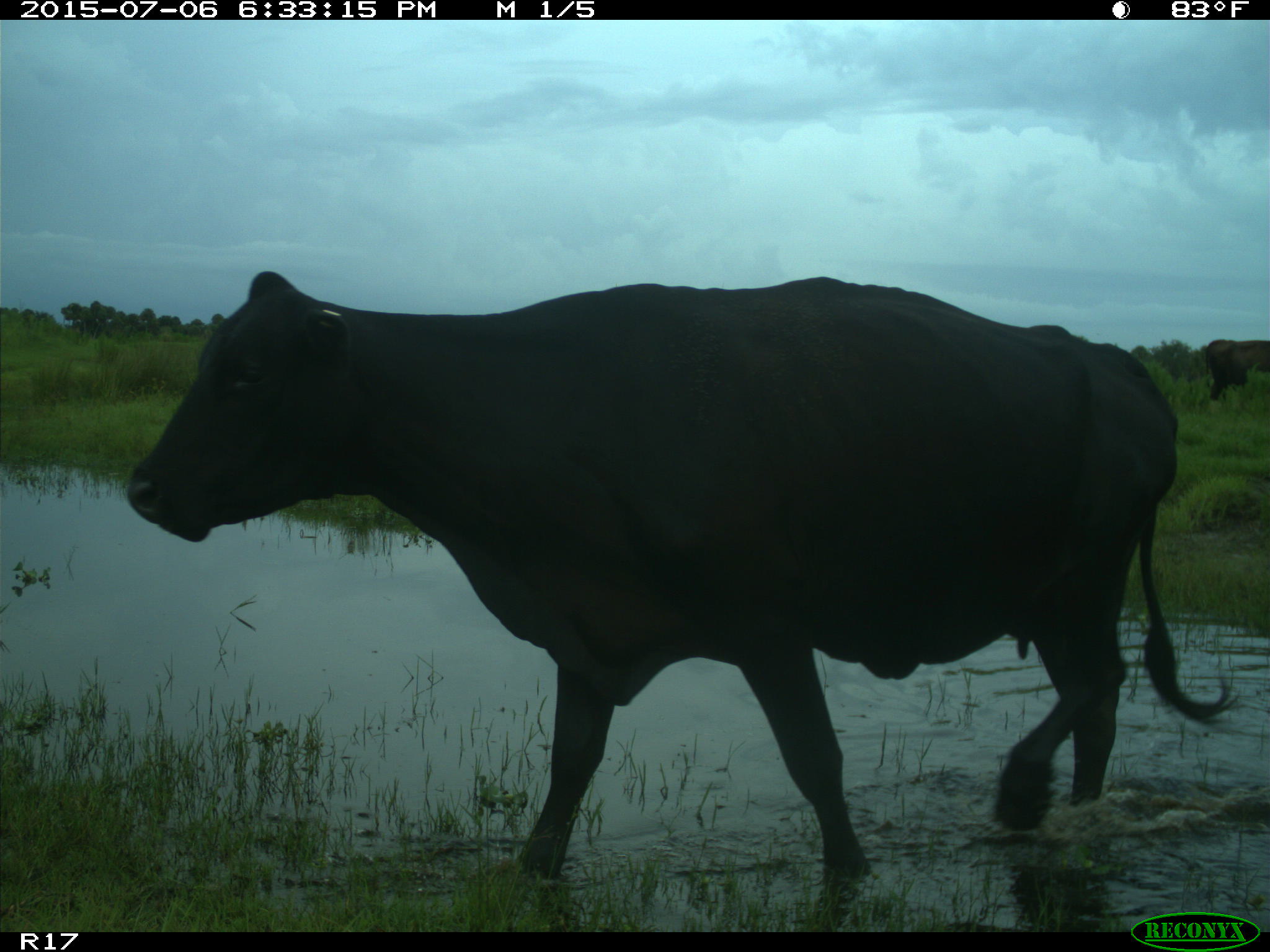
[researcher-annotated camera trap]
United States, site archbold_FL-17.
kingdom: Animalia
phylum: Chordata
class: Mammalia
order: Artiodactyla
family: Bovidae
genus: Bos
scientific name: Bos taurus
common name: domestic cow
Bos taurus (domestic cow).